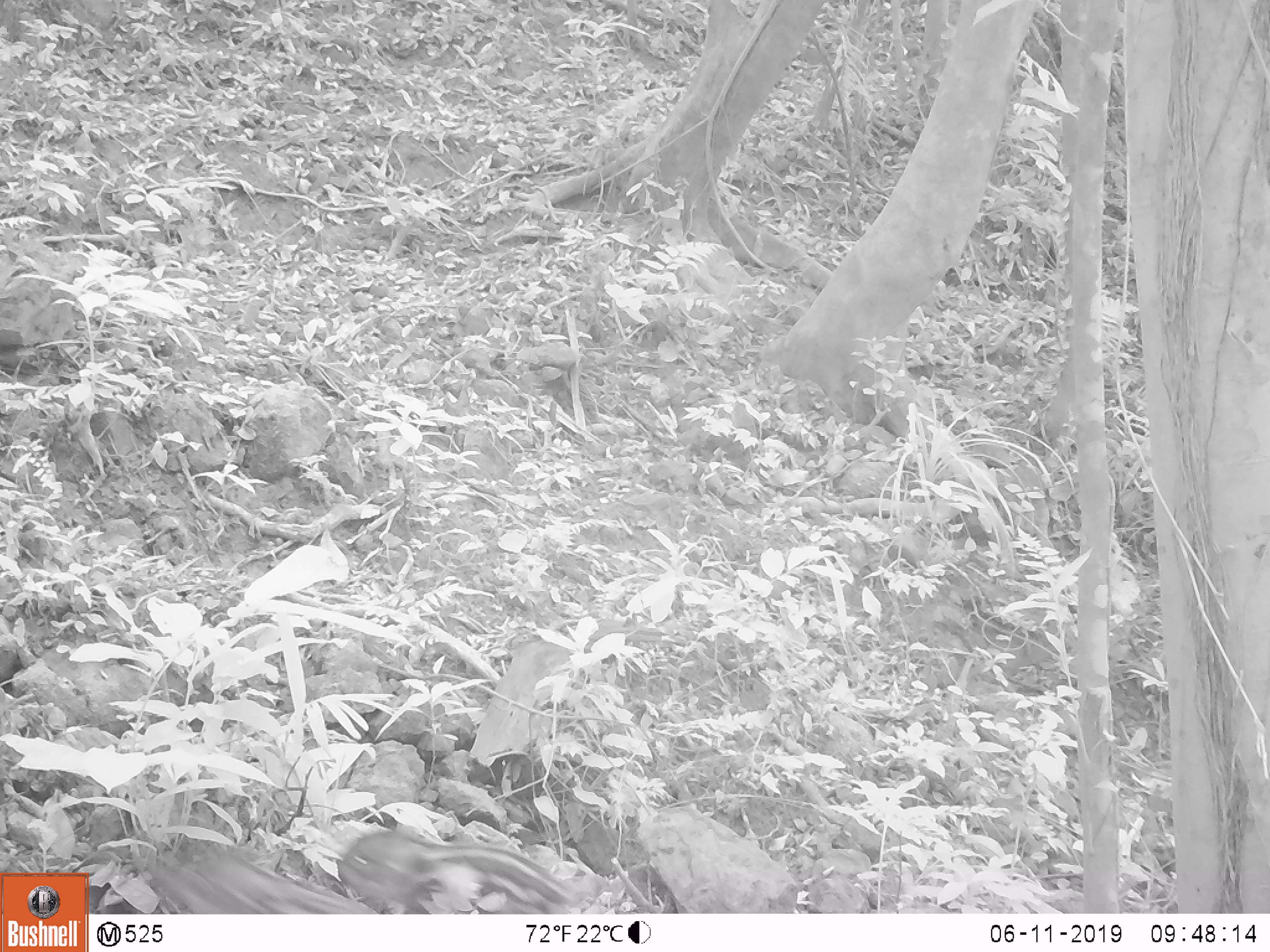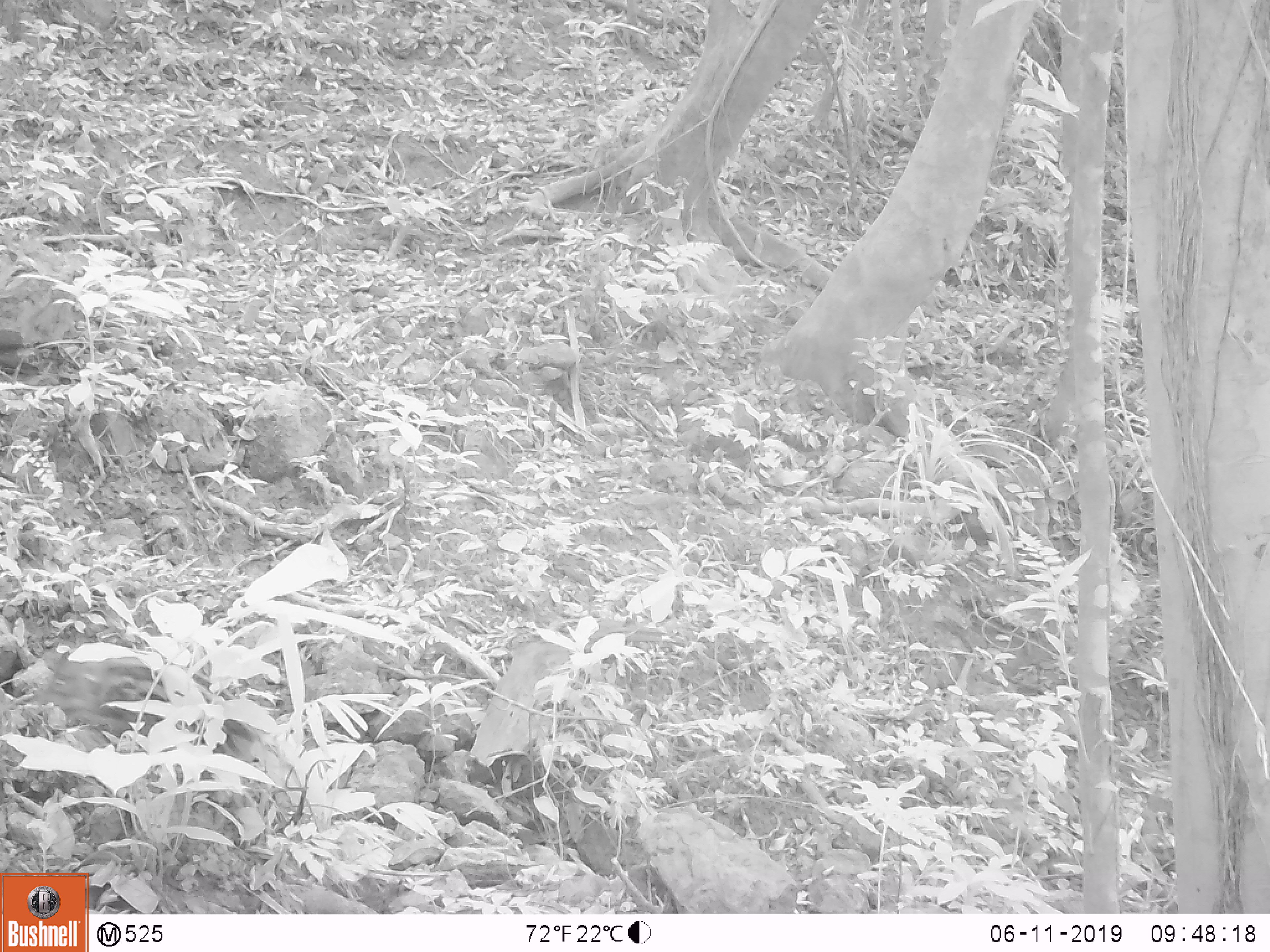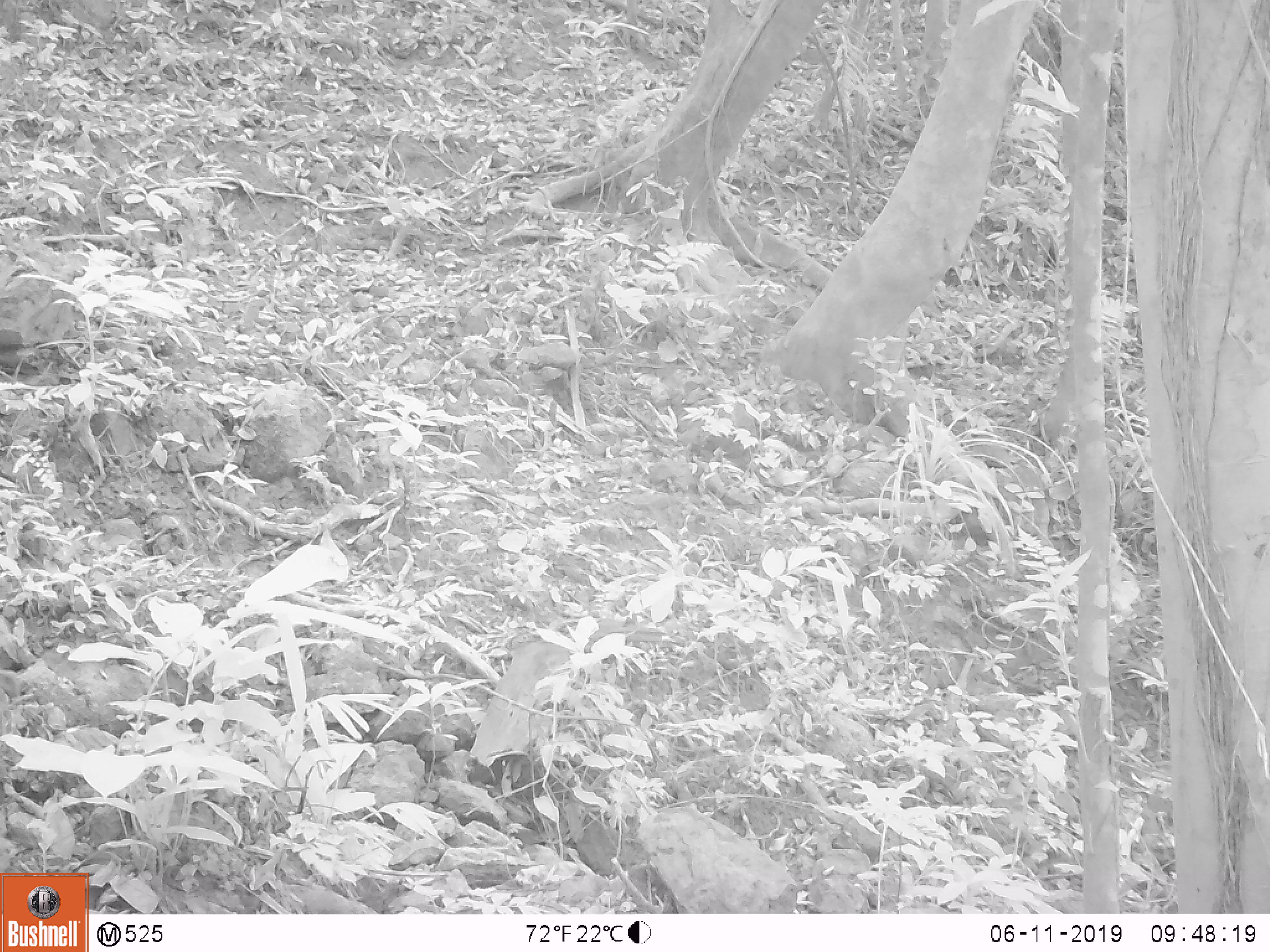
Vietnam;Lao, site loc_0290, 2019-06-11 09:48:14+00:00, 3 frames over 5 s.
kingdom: Animalia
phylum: Chordata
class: Mammalia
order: Artiodactyla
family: Suidae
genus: Sus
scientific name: Sus scrofa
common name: eurasian wild pig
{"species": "eurasian wild pig (Sus scrofa)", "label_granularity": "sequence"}